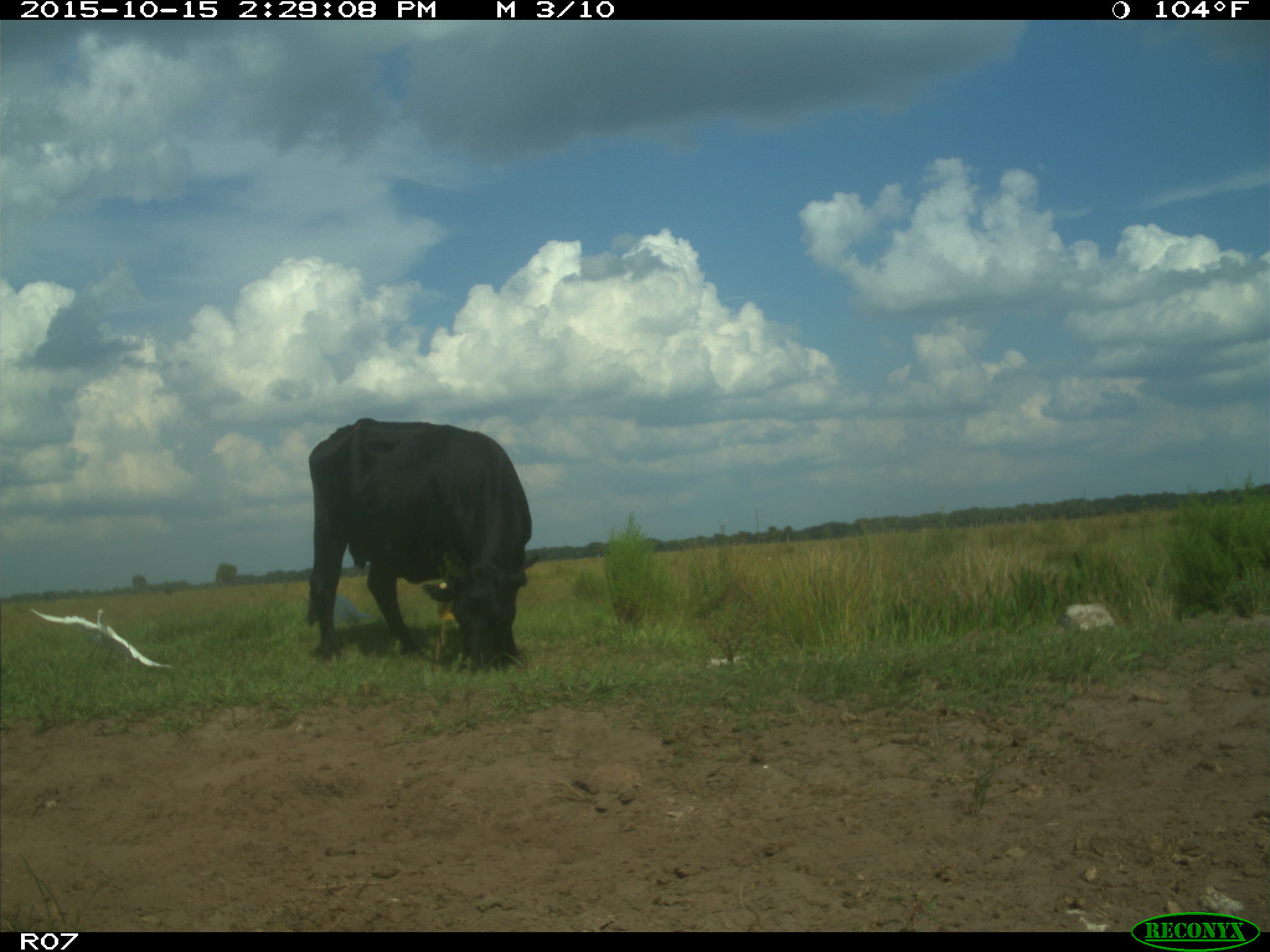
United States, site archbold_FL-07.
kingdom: Animalia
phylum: Chordata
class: Mammalia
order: Artiodactyla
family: Bovidae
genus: Bos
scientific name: Bos taurus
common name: domestic cow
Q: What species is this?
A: Bos taurus (domestic cow).